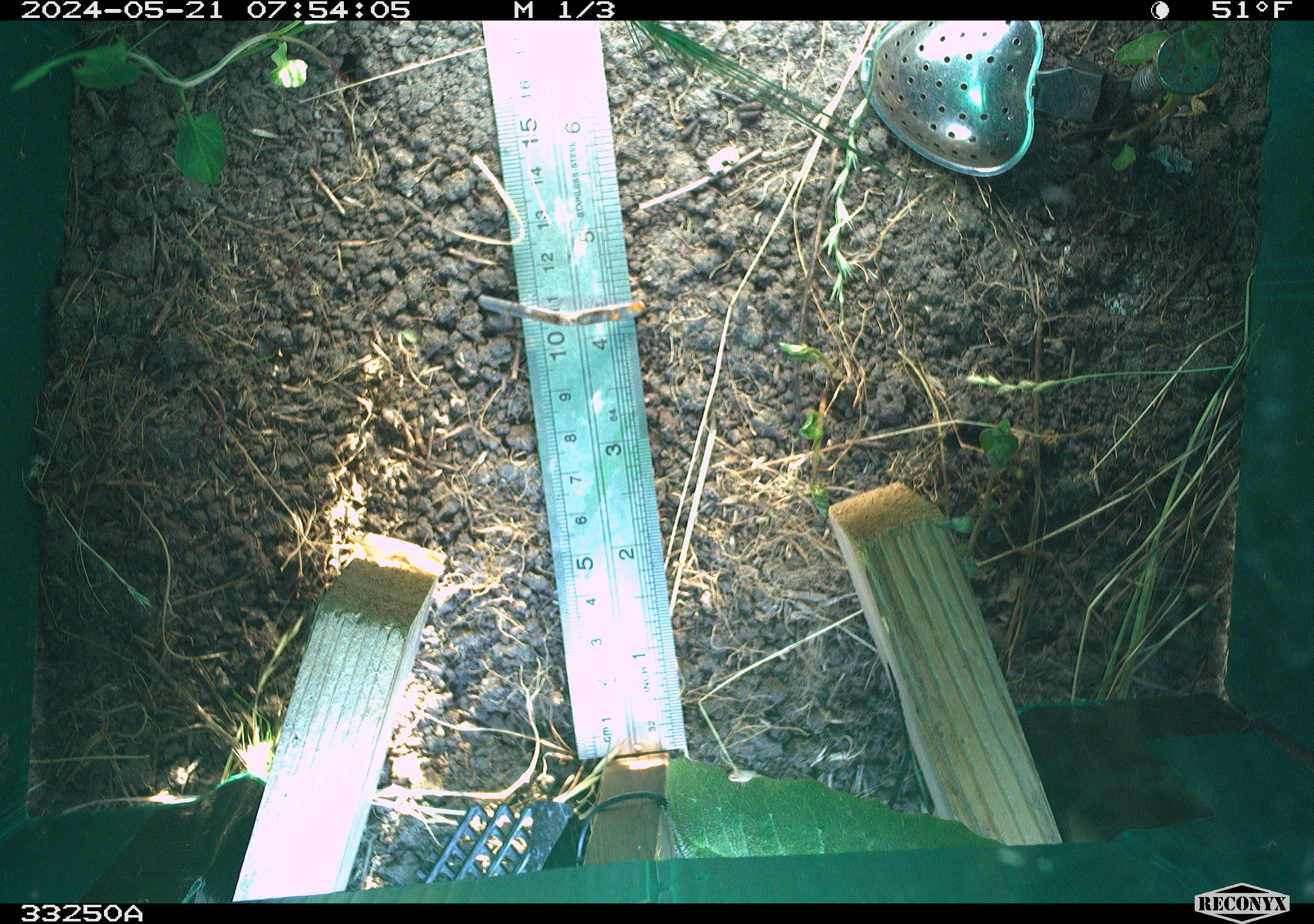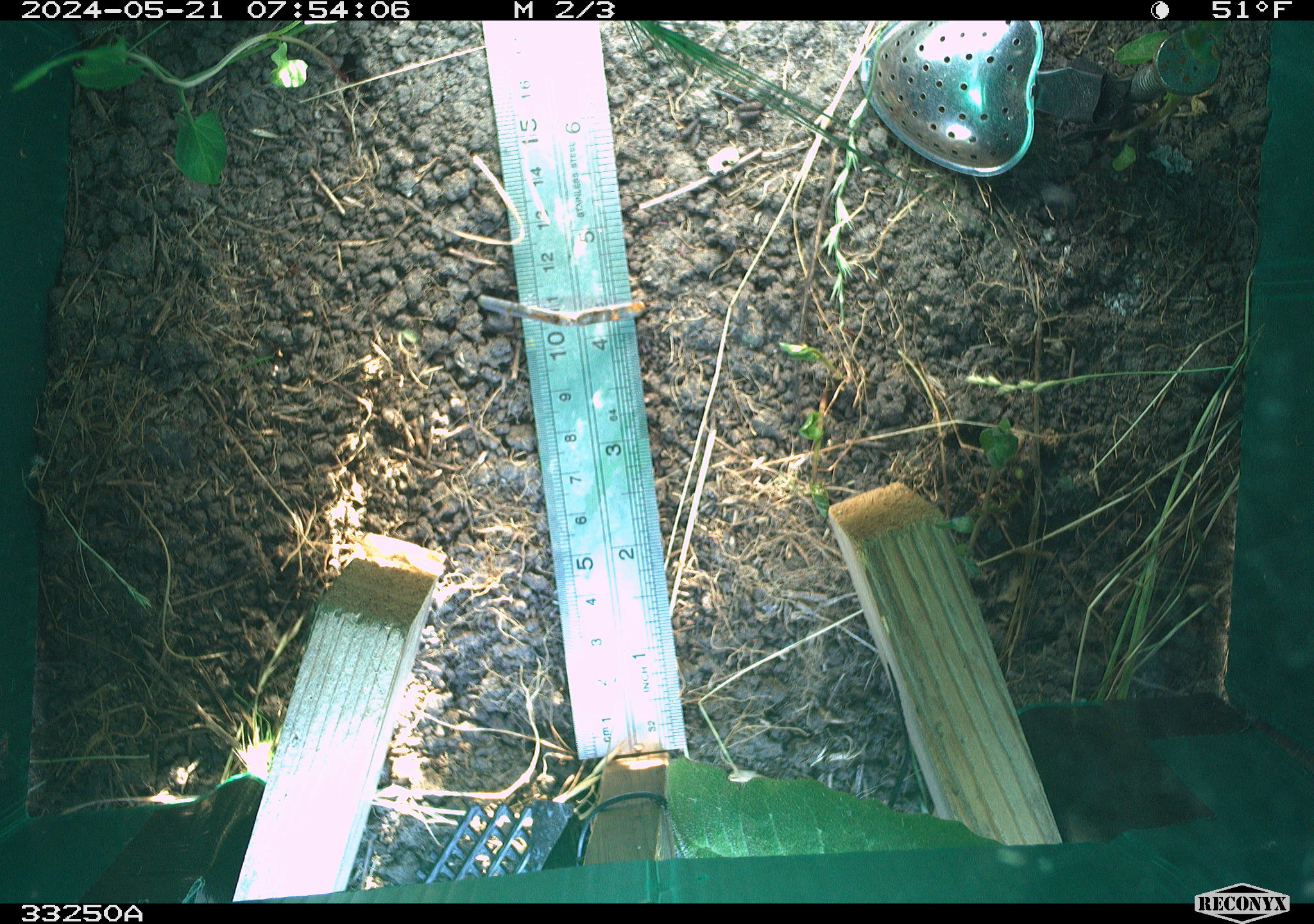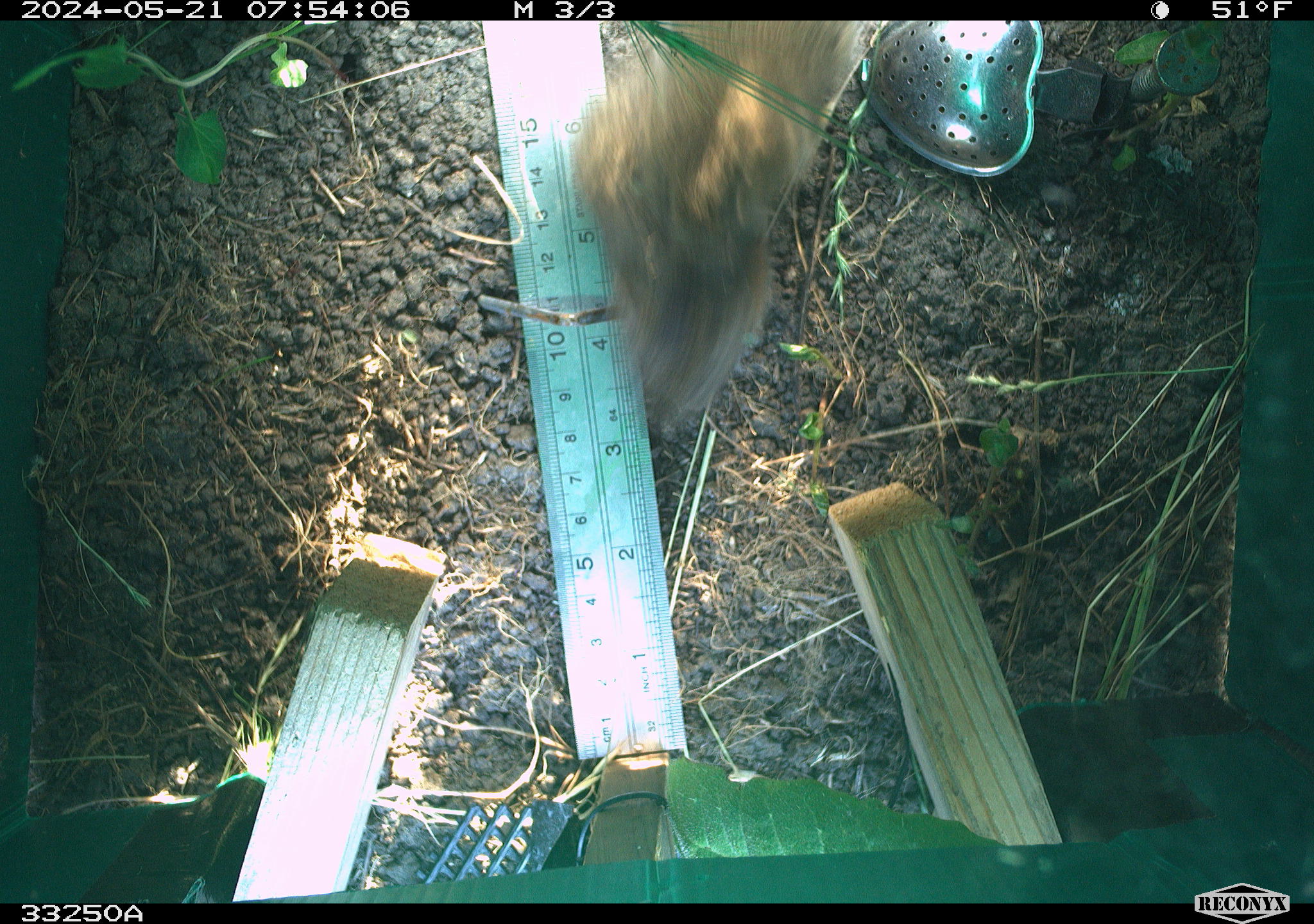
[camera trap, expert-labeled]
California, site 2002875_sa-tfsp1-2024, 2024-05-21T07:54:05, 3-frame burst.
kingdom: Animalia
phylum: Chordata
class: Mammalia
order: Rodentia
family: Cricetidae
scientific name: Arvicolinae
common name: voles, lemmings, and muskrats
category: arvicolinae subfamily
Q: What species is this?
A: Arvicolinae subfamily (voles, lemmings, and muskrats) (Arvicolinae).